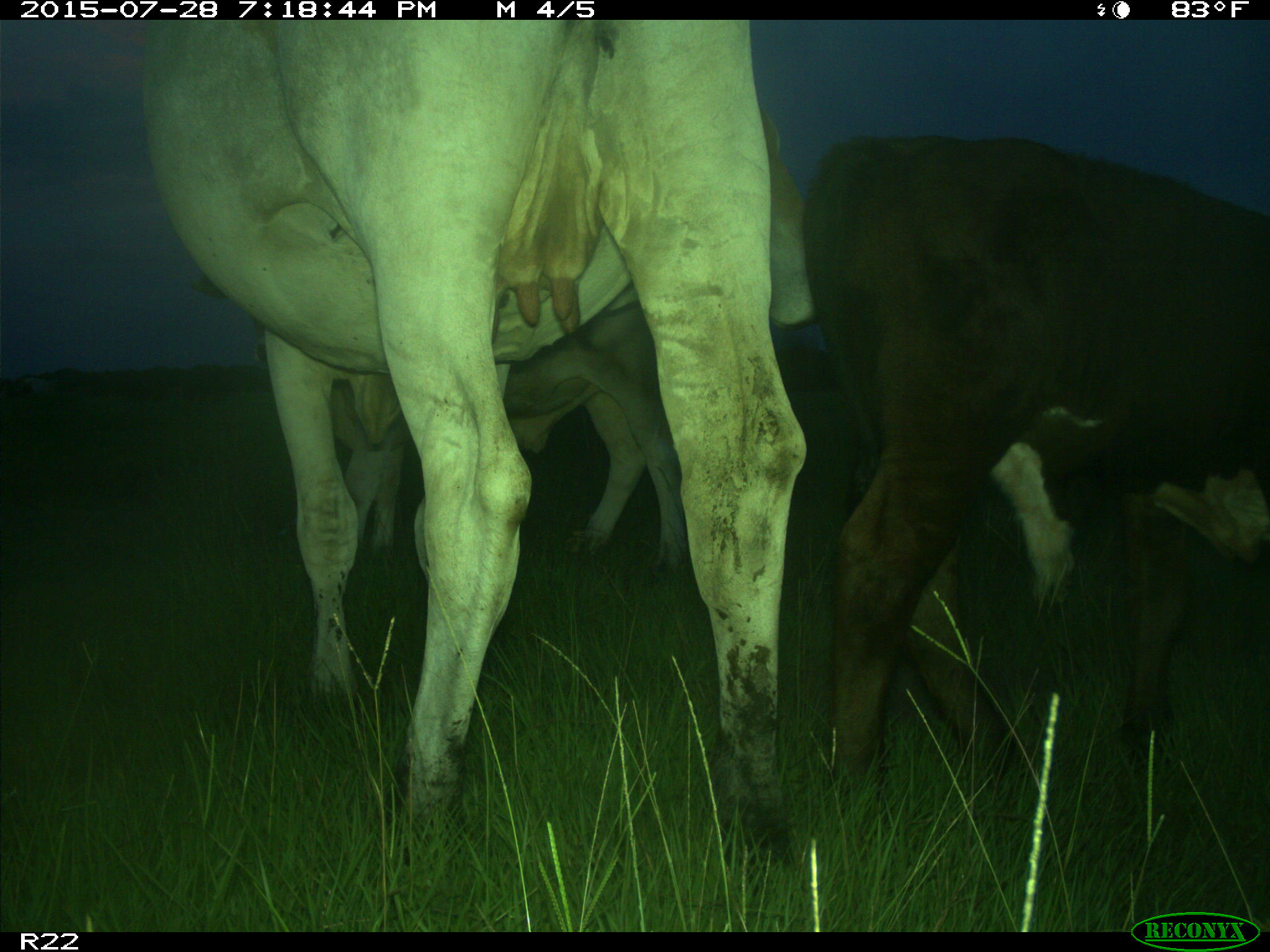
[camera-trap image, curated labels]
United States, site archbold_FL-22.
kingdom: Animalia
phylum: Chordata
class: Mammalia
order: Artiodactyla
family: Bovidae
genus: Bos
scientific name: Bos taurus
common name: domestic cow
Bos taurus (domestic cow).